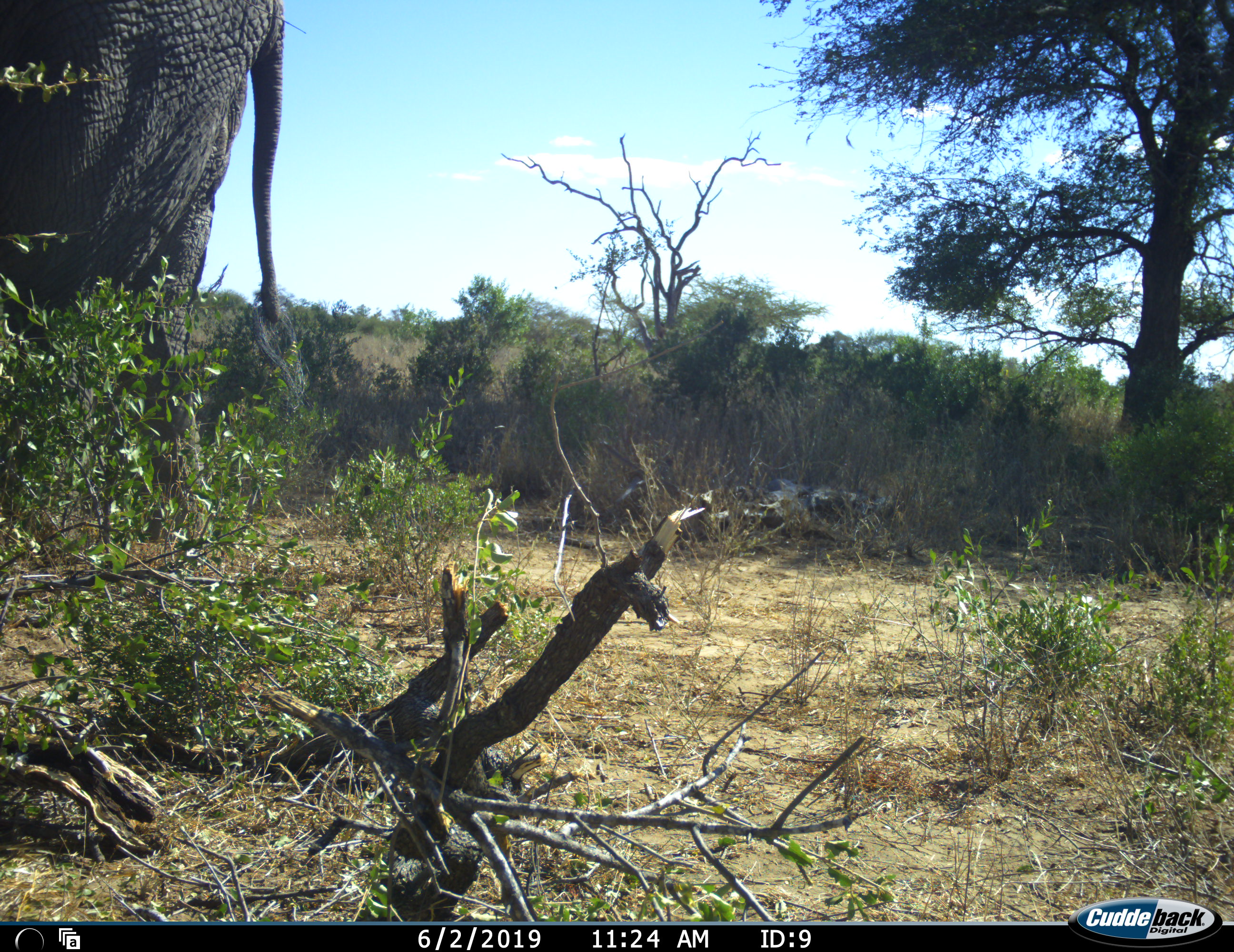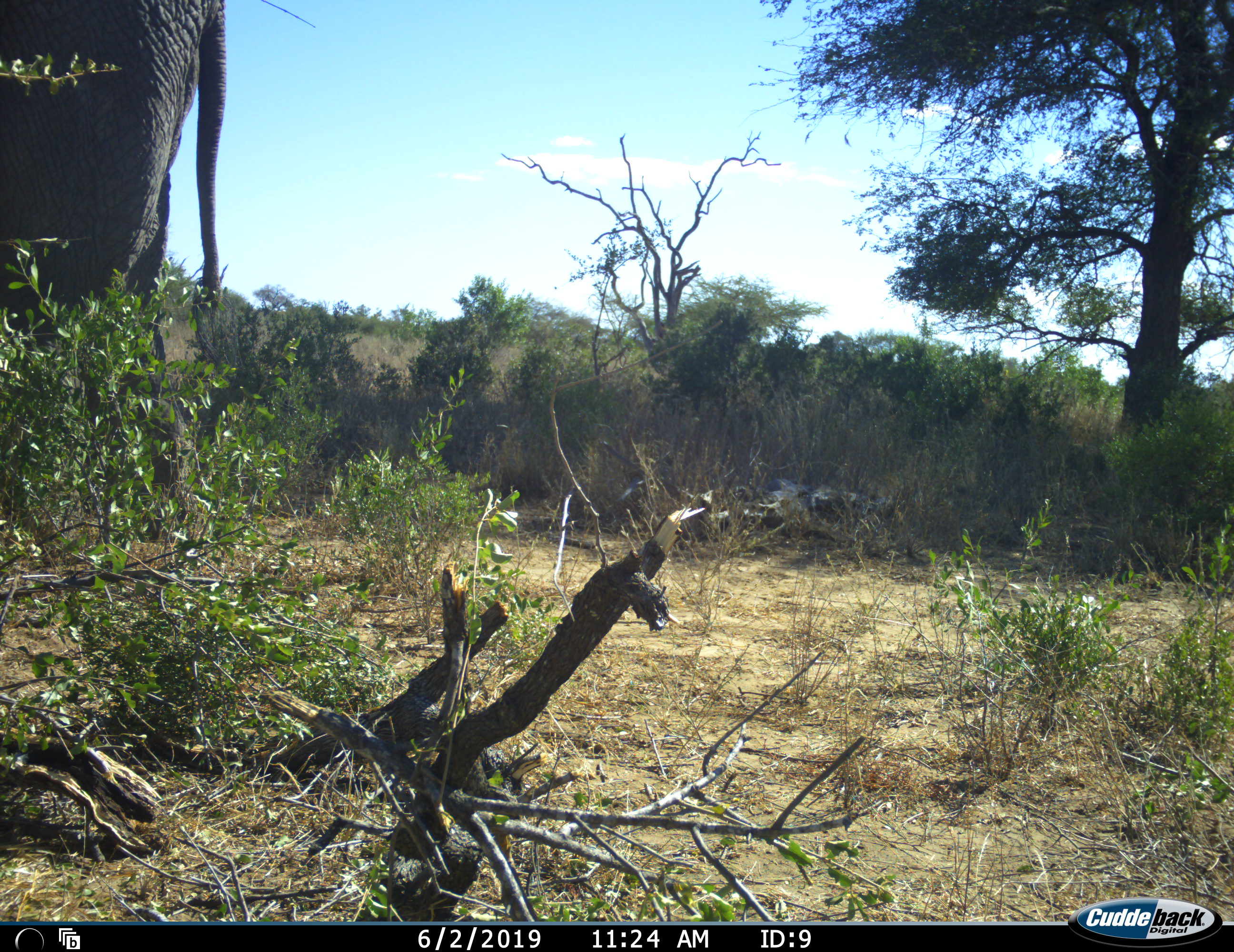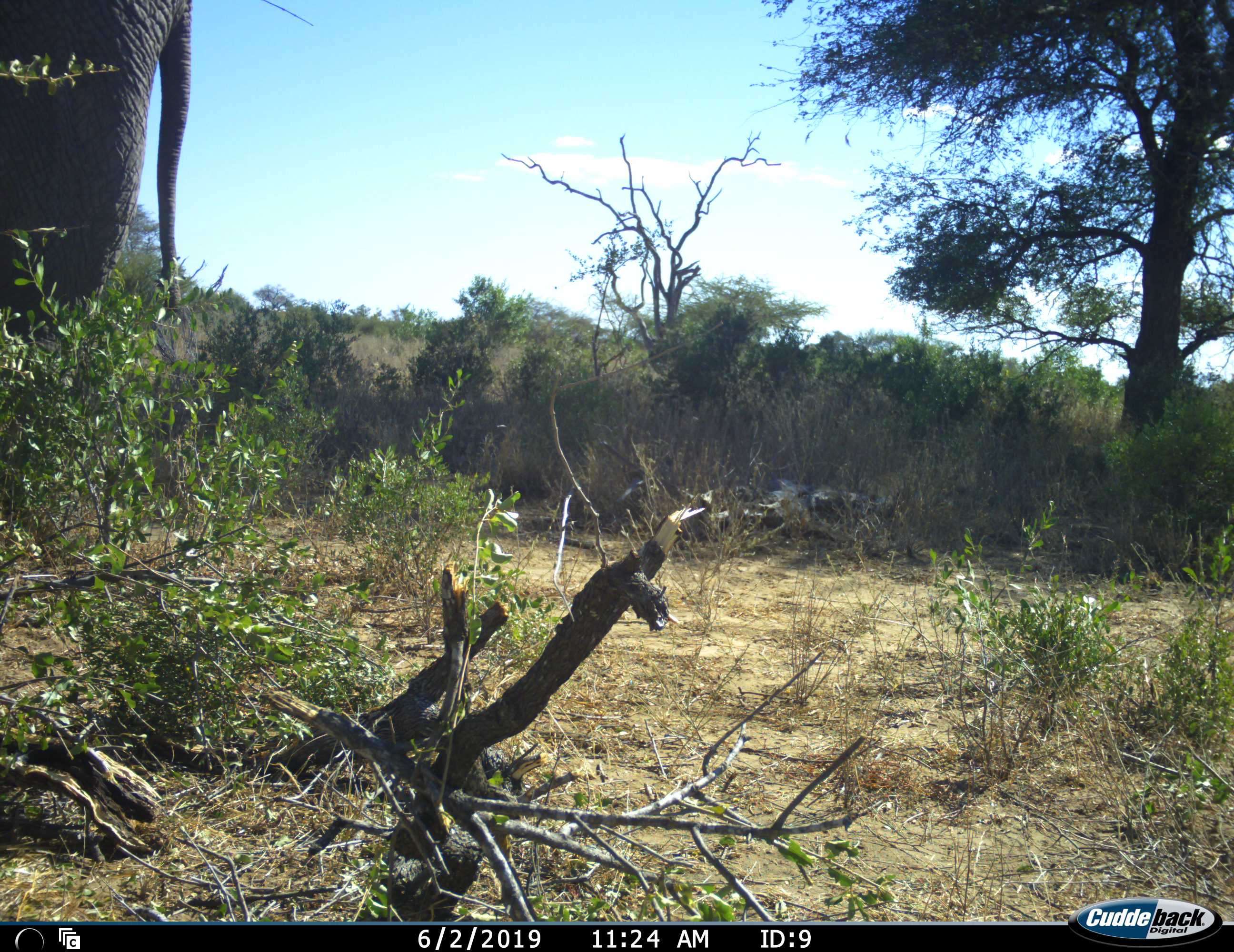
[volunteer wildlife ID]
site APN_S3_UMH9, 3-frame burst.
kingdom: Animalia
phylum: Chordata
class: Mammalia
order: Proboscidea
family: Elephantidae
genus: Loxodonta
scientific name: Loxodonta africana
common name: african bush elephant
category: elephant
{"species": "elephant (african bush elephant) (Loxodonta africana)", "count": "1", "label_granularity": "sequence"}